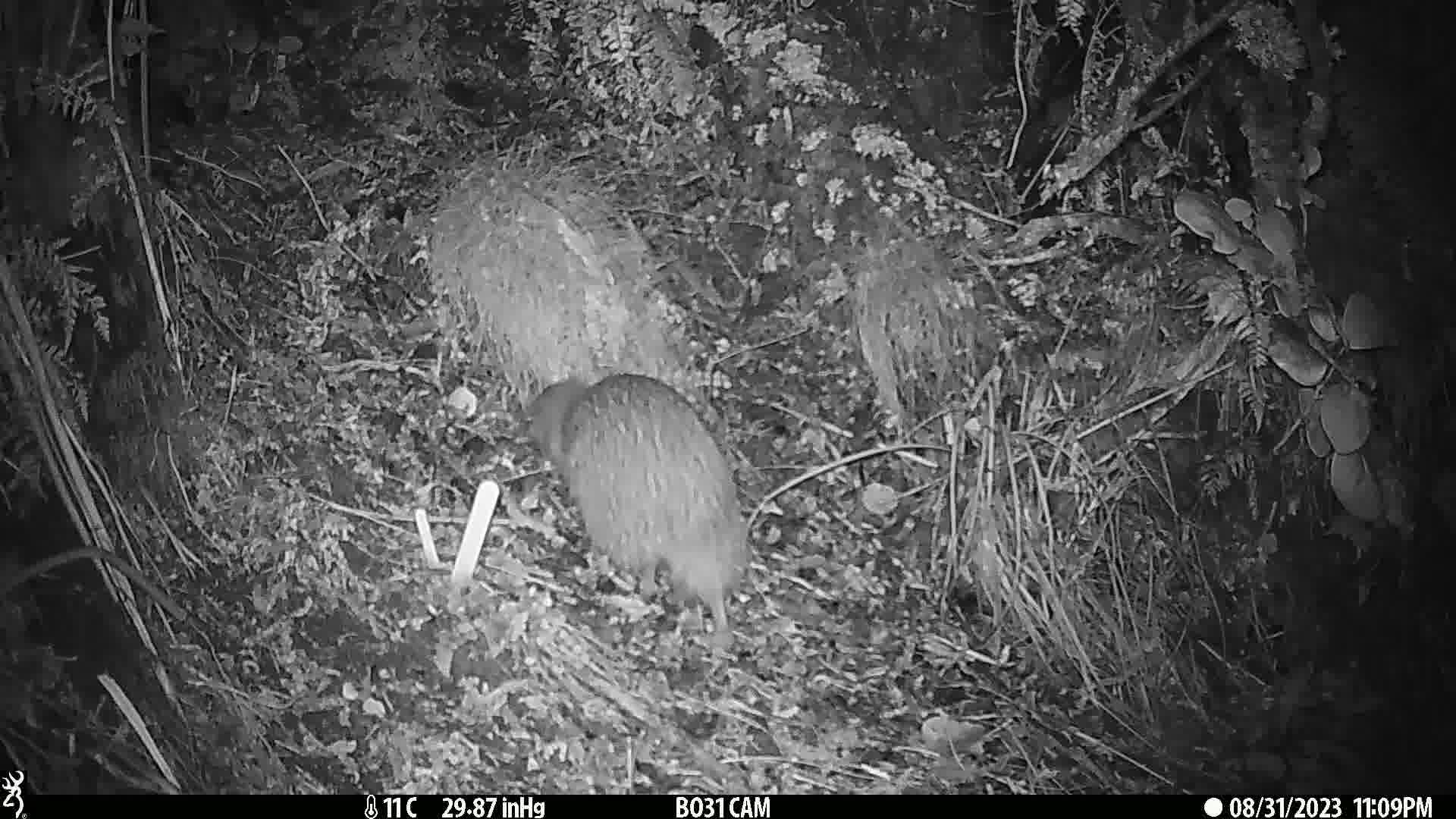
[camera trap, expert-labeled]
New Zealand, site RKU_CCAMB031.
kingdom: Animalia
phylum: Chordata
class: Aves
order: Apterygiformes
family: Apterygidae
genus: Apteryx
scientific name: Apteryx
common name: kiwi